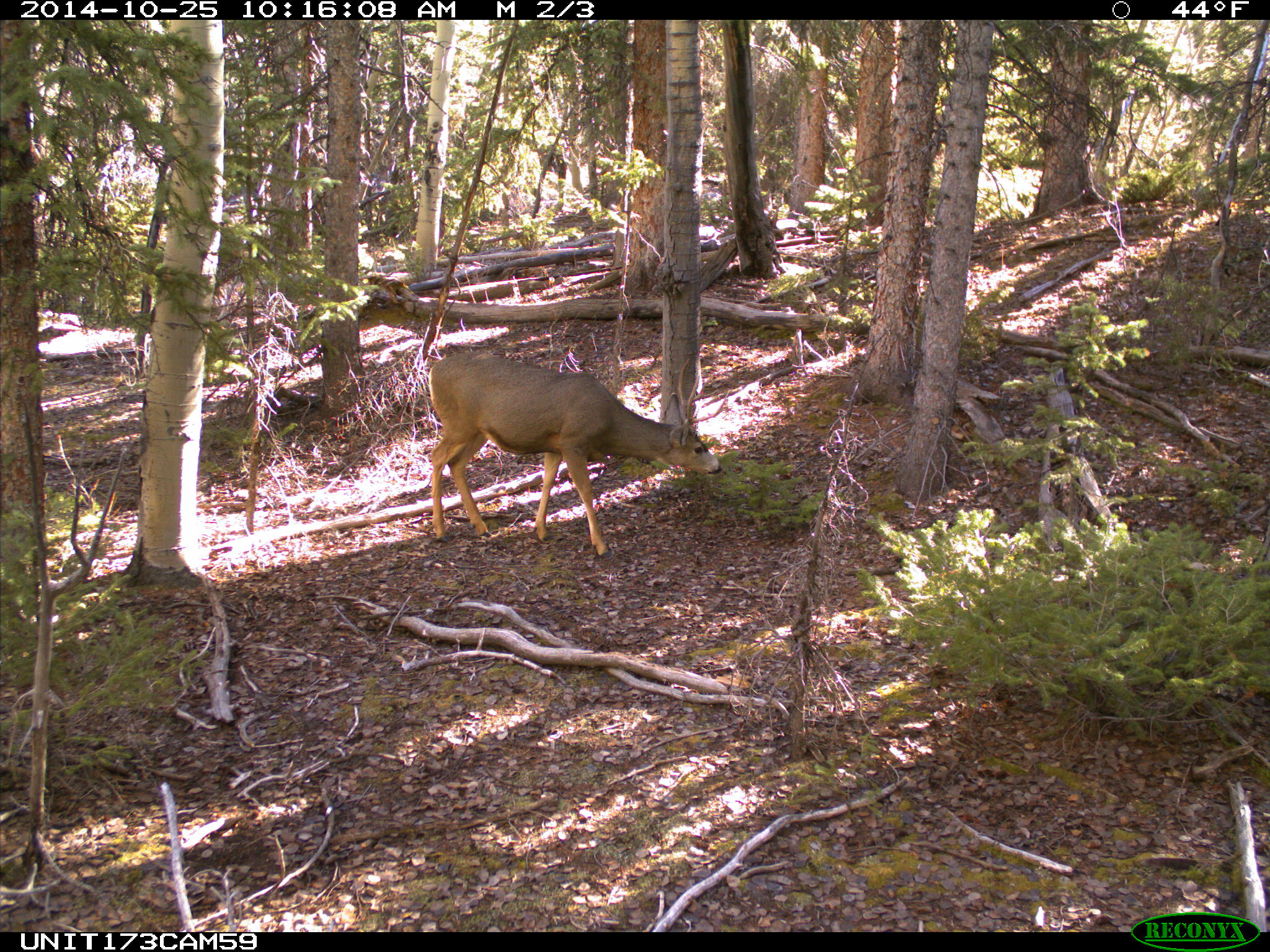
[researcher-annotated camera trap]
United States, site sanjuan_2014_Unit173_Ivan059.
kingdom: Animalia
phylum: Chordata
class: Mammalia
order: Artiodactyla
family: Cervidae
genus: Odocoileus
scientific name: Odocoileus hemionus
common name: mule deer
Odocoileus hemionus (mule deer).